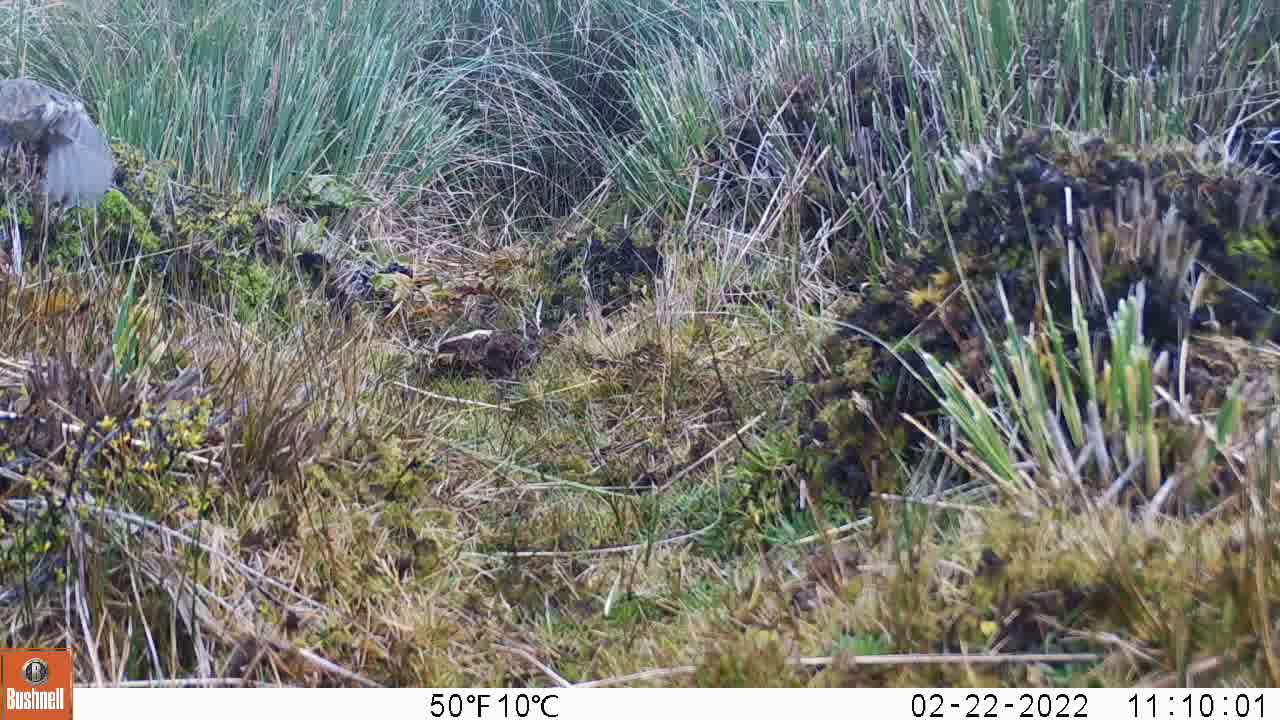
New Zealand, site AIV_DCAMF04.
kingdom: Animalia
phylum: Chordata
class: Aves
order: Passeriformes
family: Motacillidae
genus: Anthus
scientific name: Anthus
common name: pipit